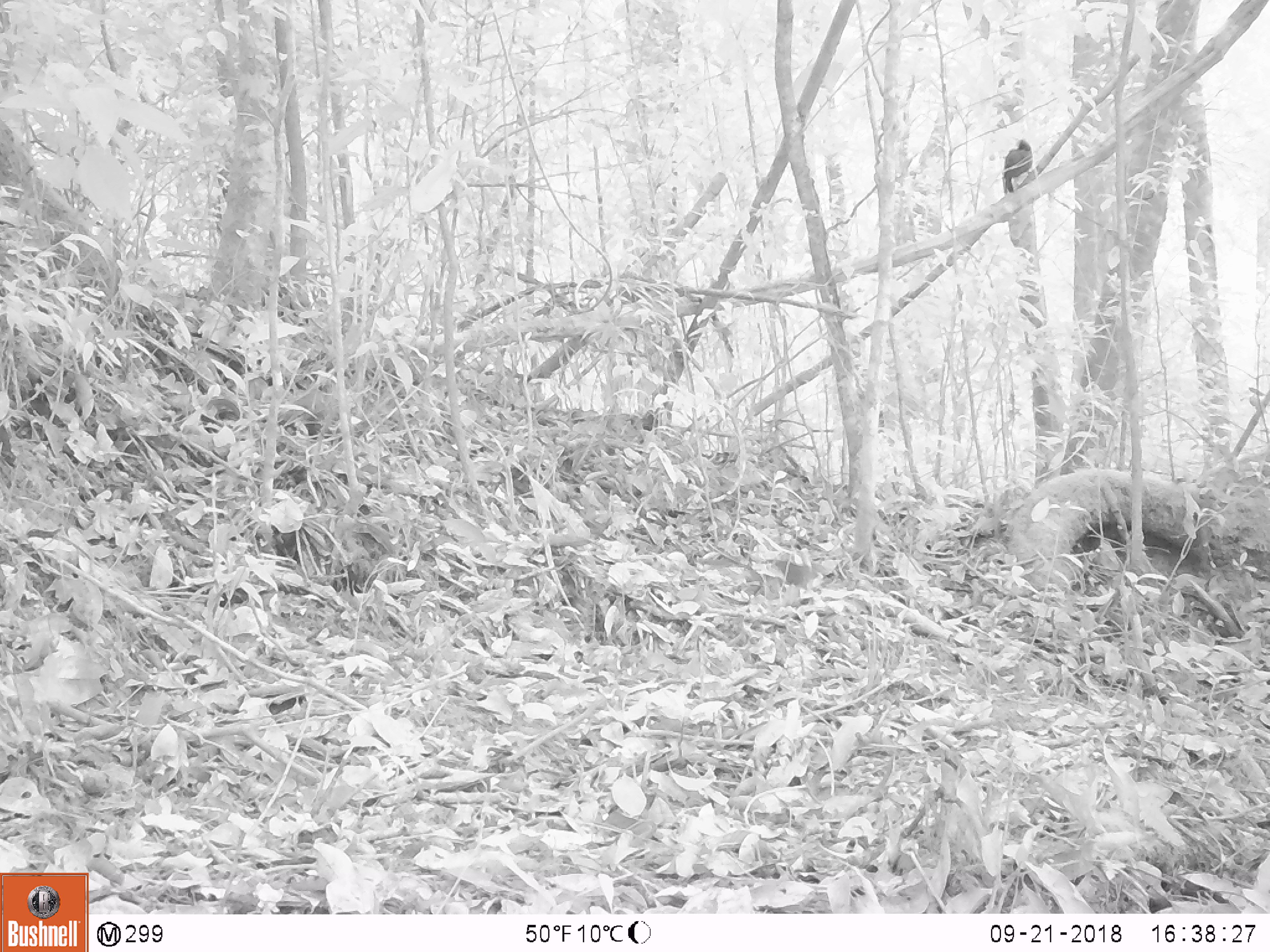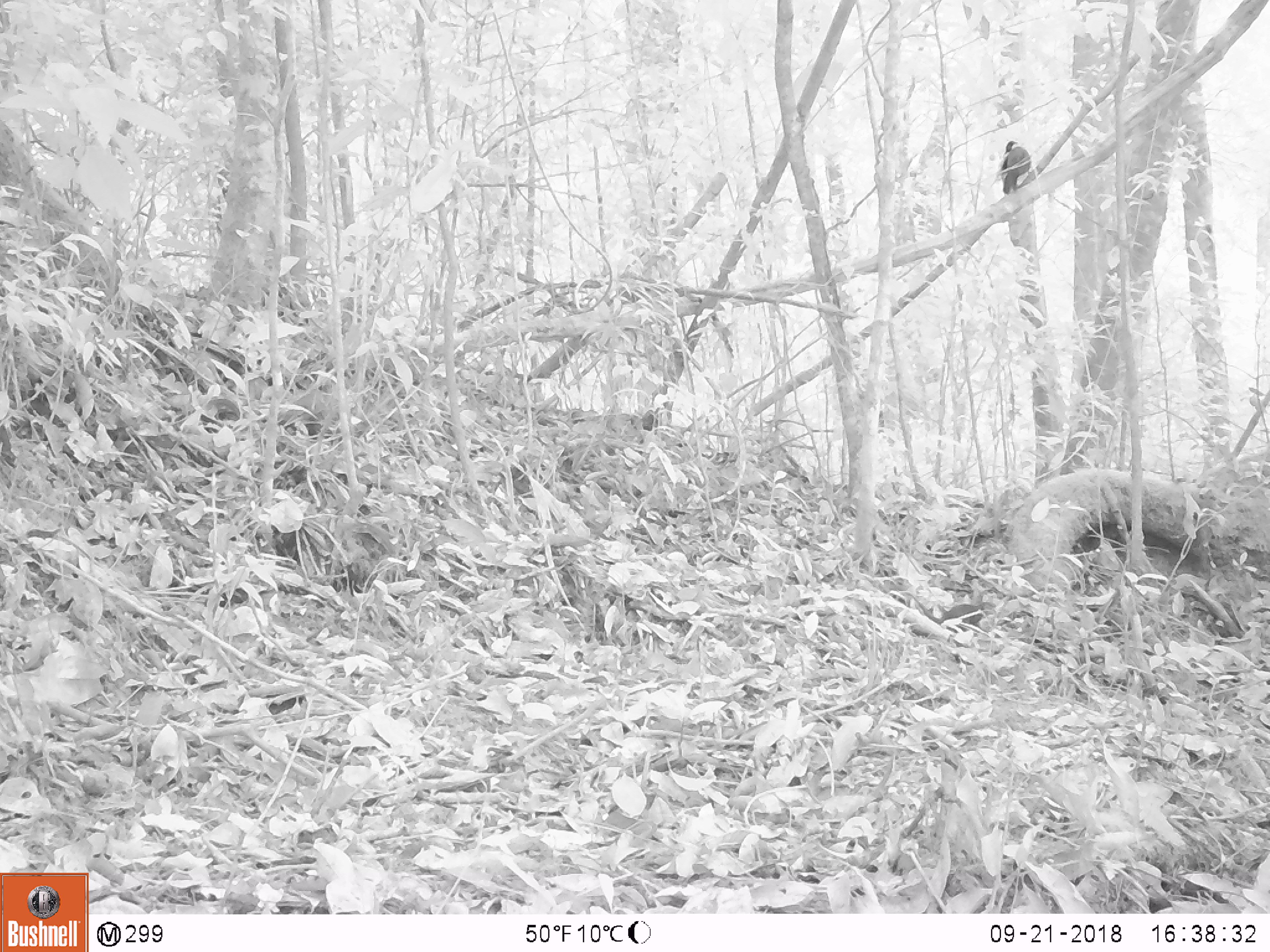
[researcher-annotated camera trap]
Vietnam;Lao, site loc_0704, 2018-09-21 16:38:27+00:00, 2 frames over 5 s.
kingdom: Animalia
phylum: Chordata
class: Aves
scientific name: Aves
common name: bird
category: unidentified bird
Unidentified bird (bird) (Aves). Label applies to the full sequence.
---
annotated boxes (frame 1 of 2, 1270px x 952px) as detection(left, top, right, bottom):
unidentified bird: detection(1002, 139, 1034, 196); detection(775, 559, 819, 589)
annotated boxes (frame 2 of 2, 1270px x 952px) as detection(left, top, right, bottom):
unidentified bird: detection(937, 601, 996, 633); detection(999, 140, 1030, 195)